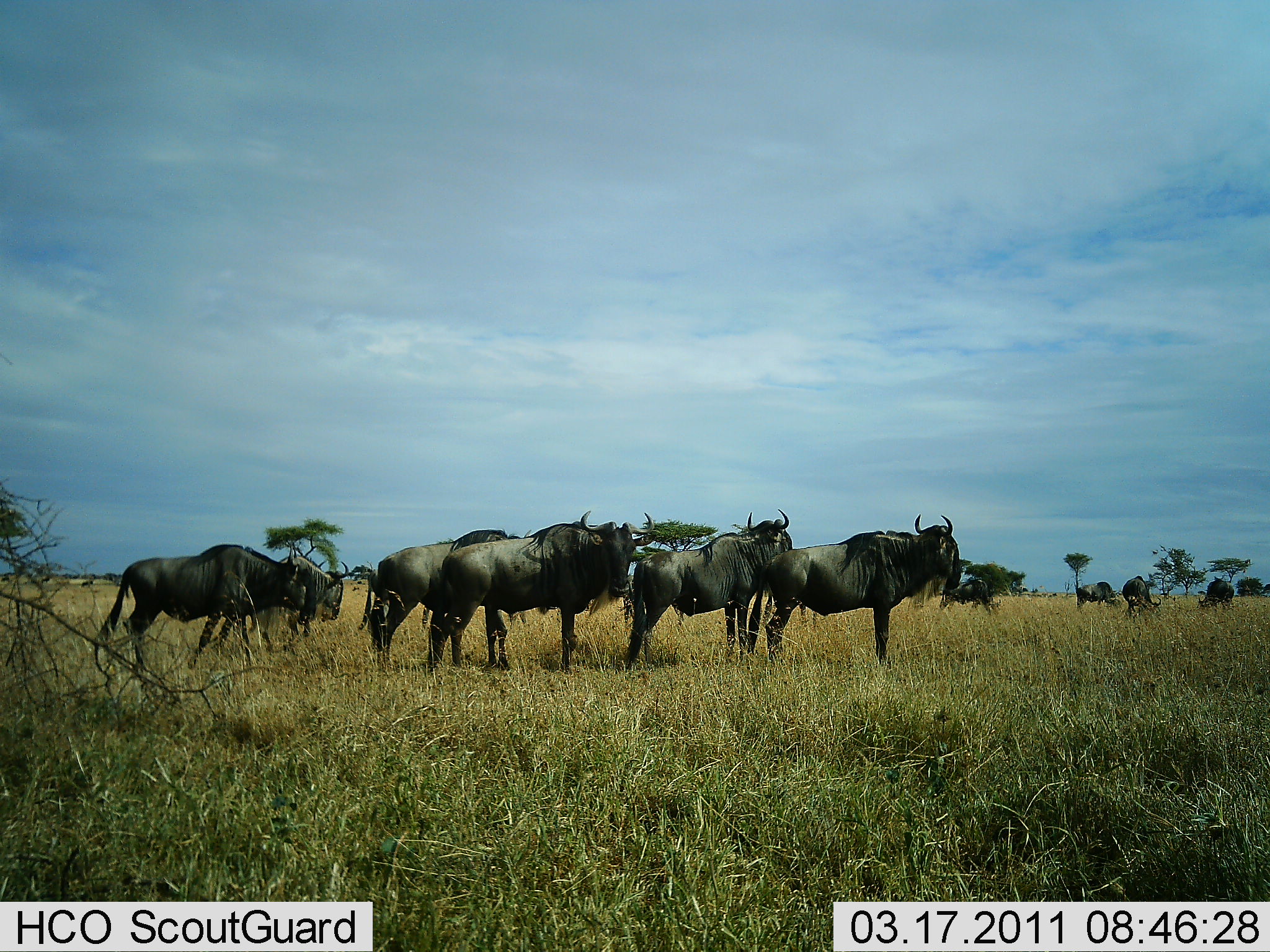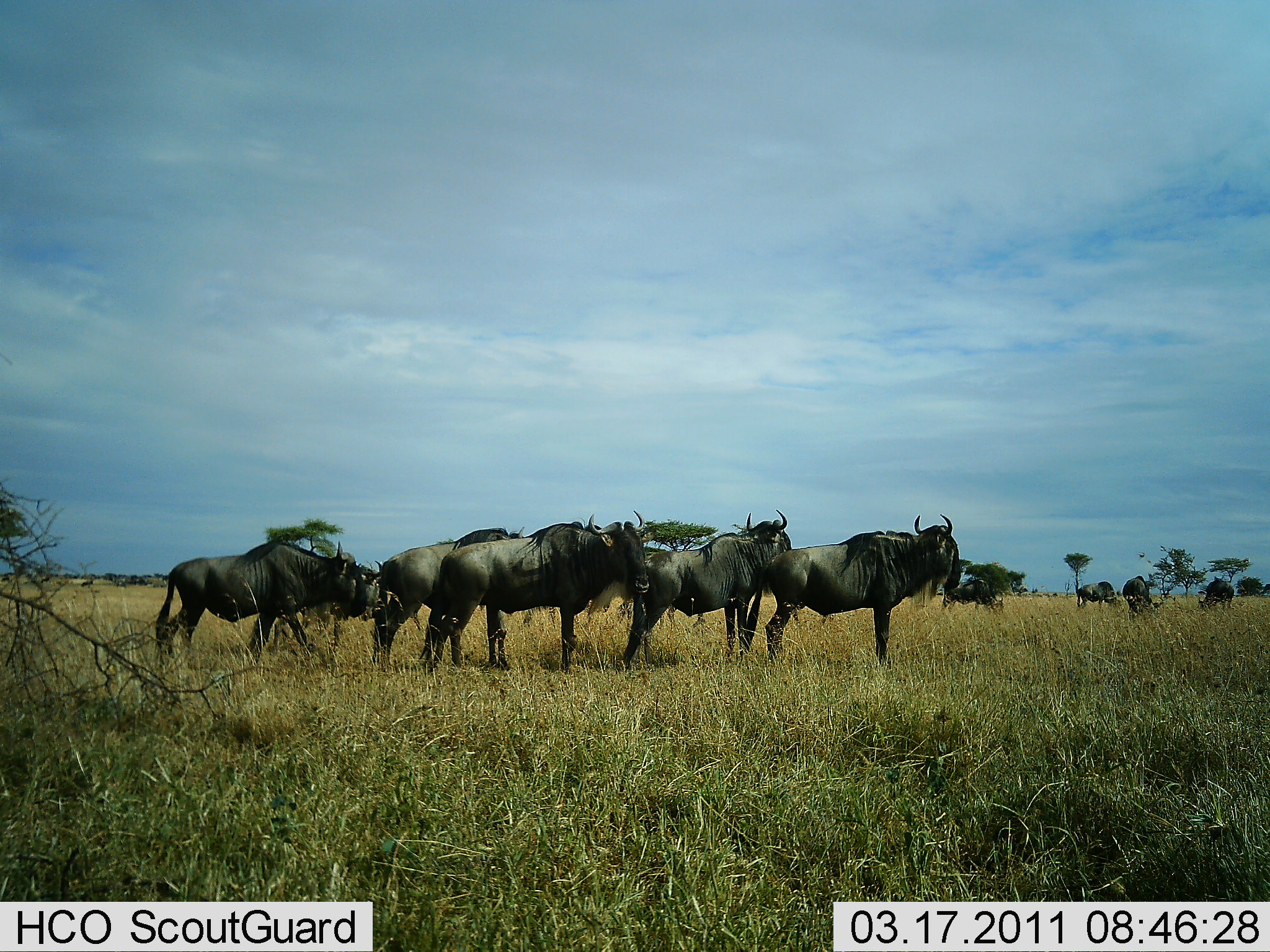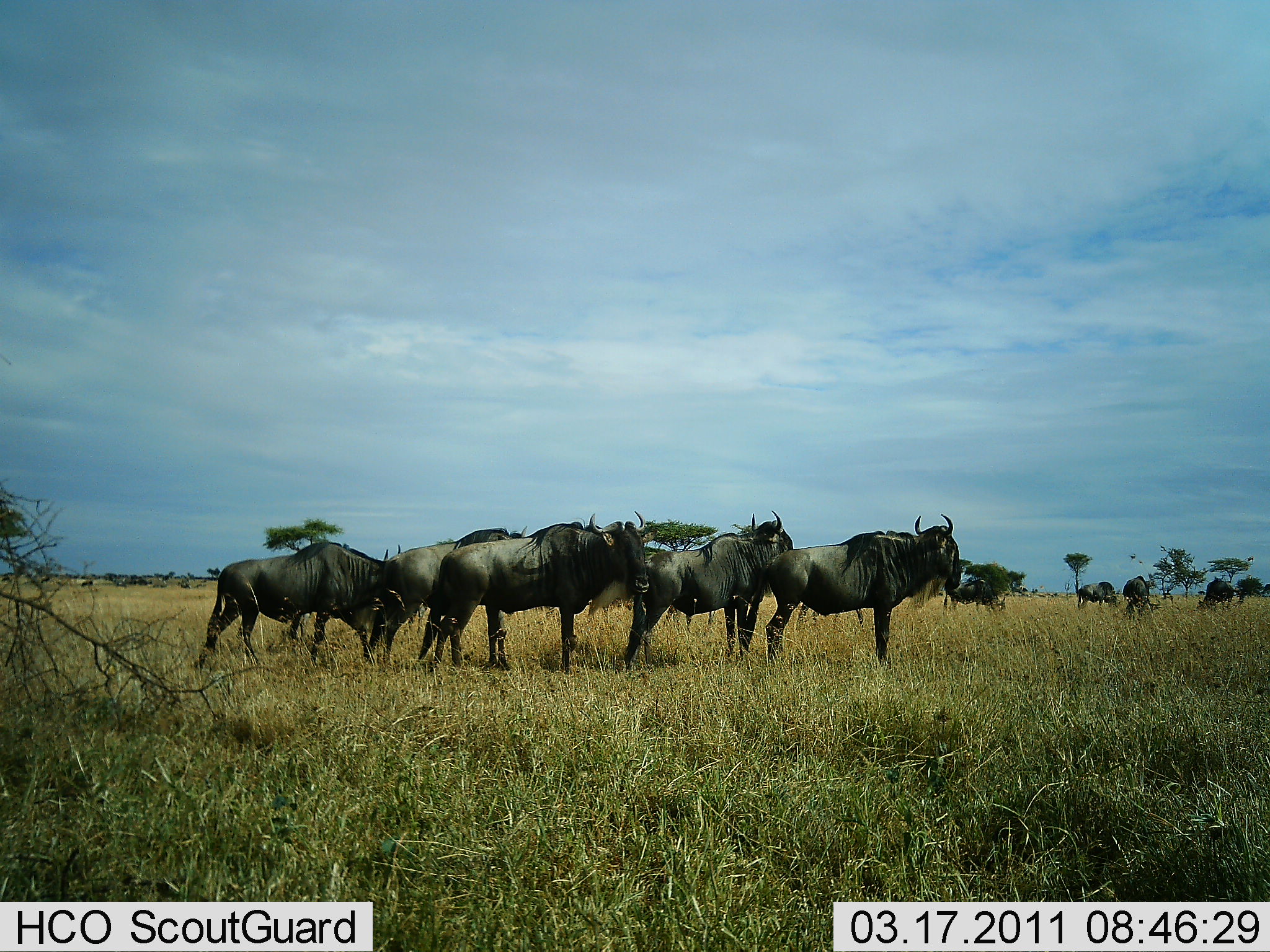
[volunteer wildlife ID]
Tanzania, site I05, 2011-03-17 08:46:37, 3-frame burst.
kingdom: Animalia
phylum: Chordata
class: Mammalia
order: Artiodactyla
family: Bovidae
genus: Connochaetes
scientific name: Connochaetes taurinus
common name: blue wildebeest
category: wildebeest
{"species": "wildebeest (blue wildebeest) (Connochaetes taurinus)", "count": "10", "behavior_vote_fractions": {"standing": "100%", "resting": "9%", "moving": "18%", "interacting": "0%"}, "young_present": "0%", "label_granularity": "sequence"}